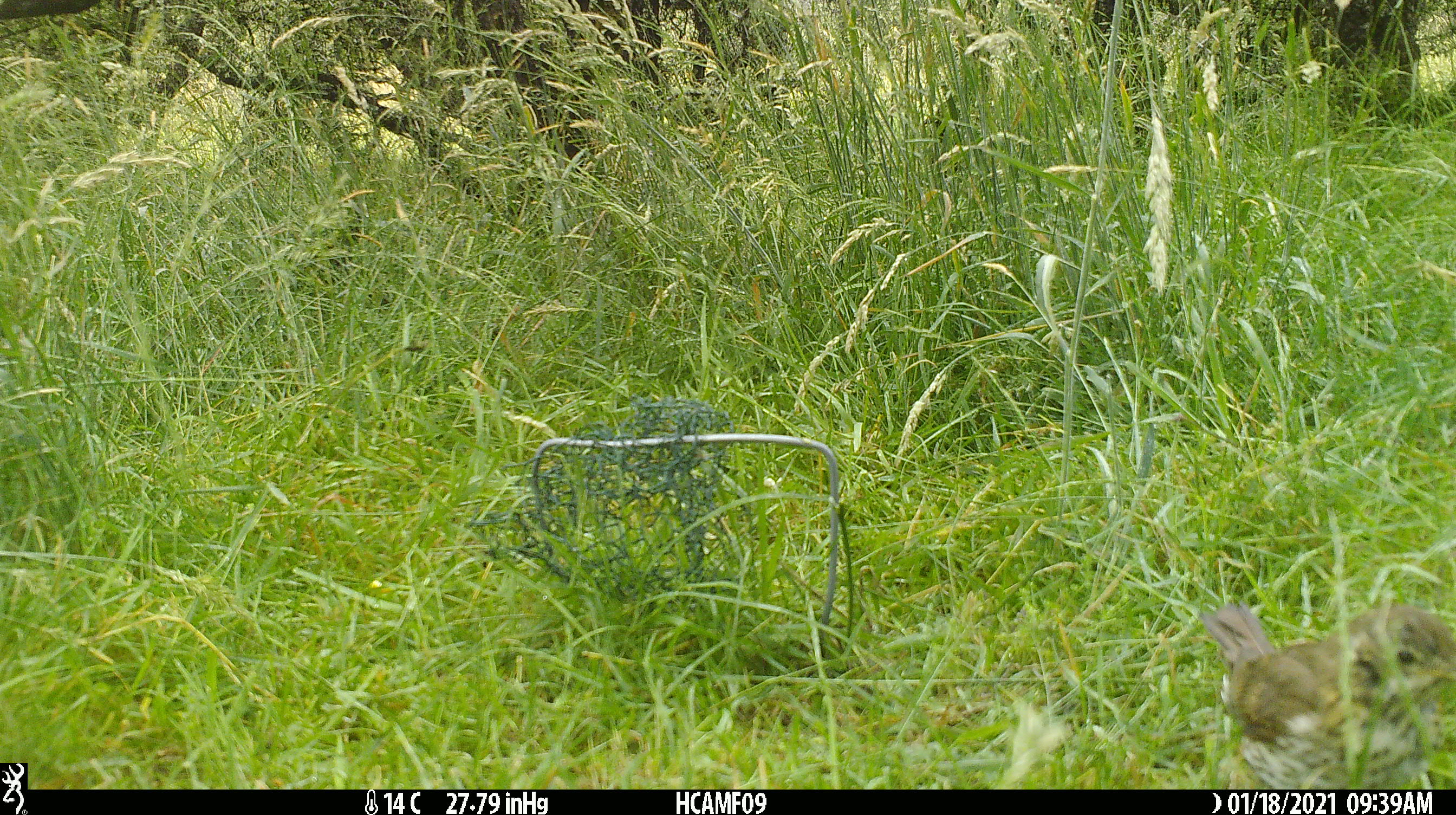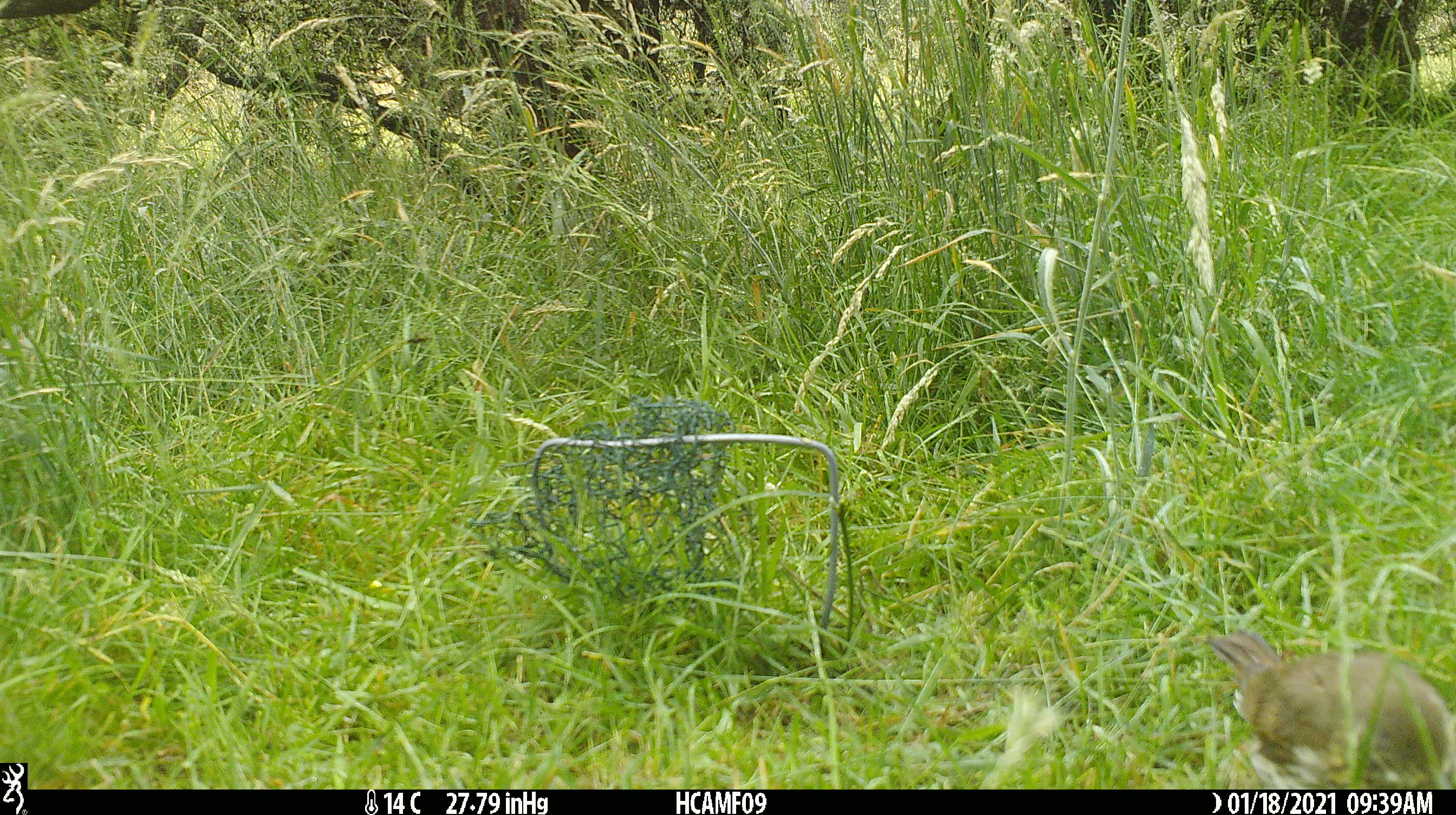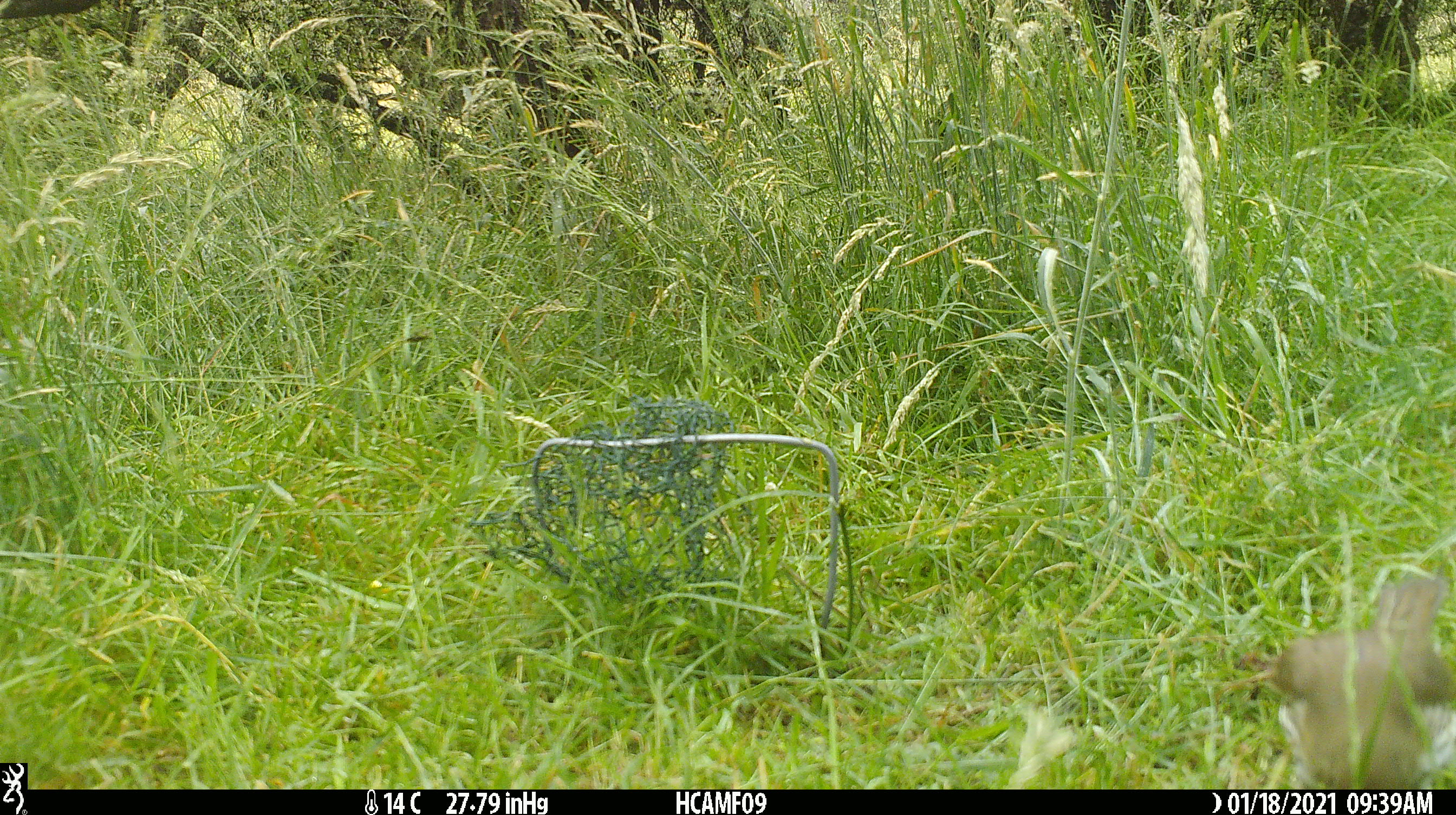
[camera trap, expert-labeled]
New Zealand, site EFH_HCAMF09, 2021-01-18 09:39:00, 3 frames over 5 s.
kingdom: Animalia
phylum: Chordata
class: Aves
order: Passeriformes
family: Turdidae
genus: Turdus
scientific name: Turdus philomelos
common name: song thrush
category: thrush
Thrush (song thrush) (Turdus philomelos).